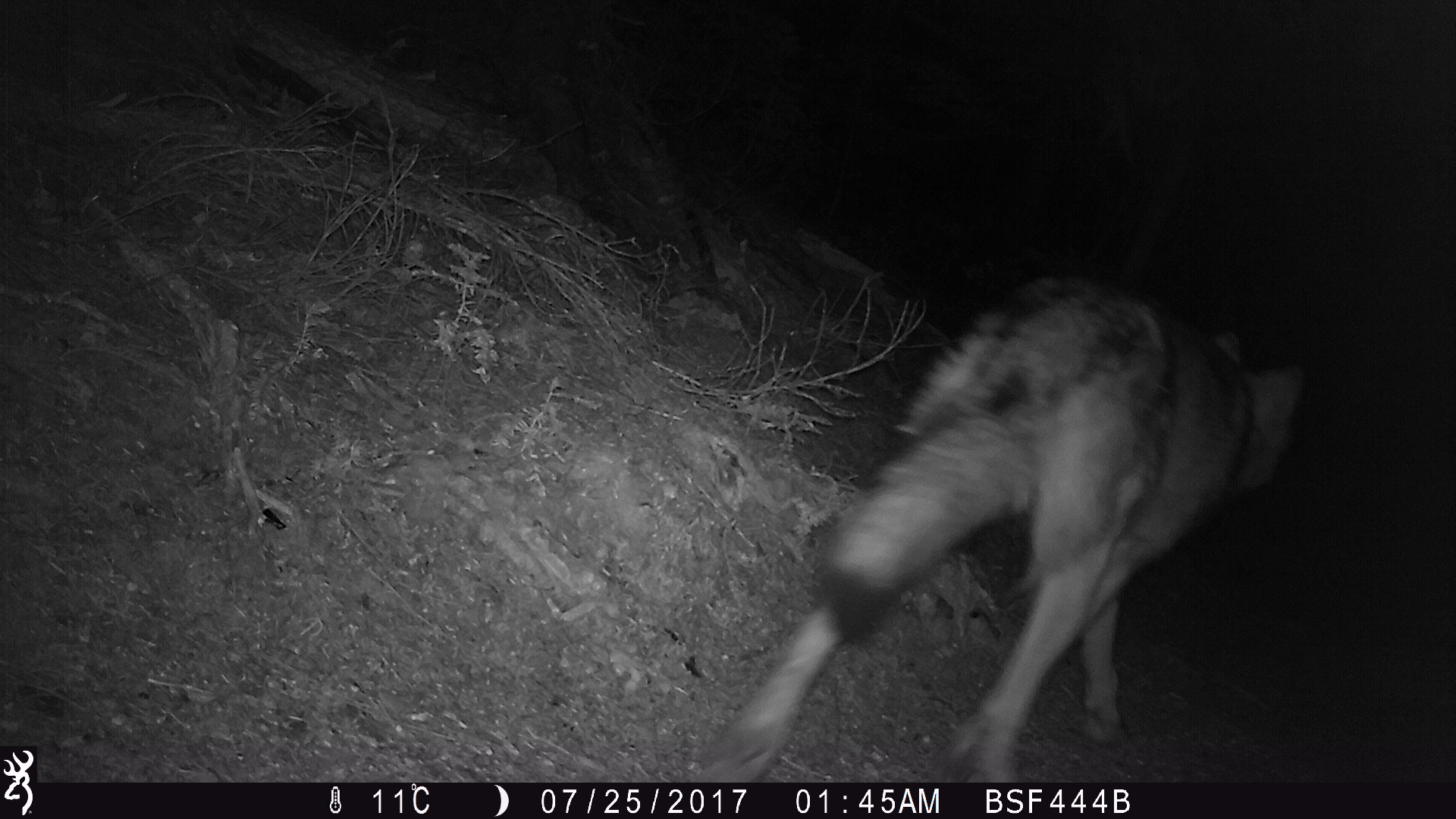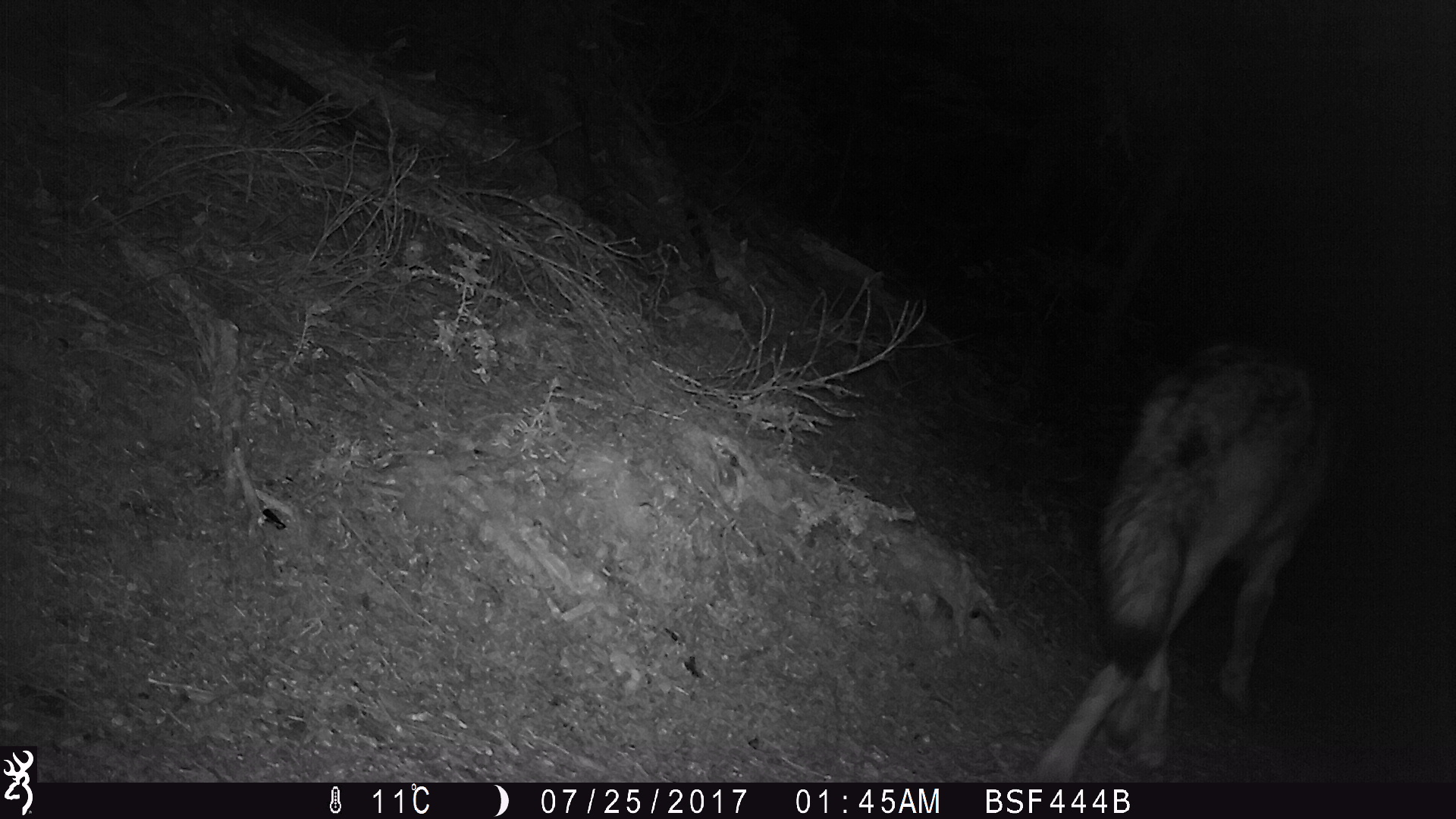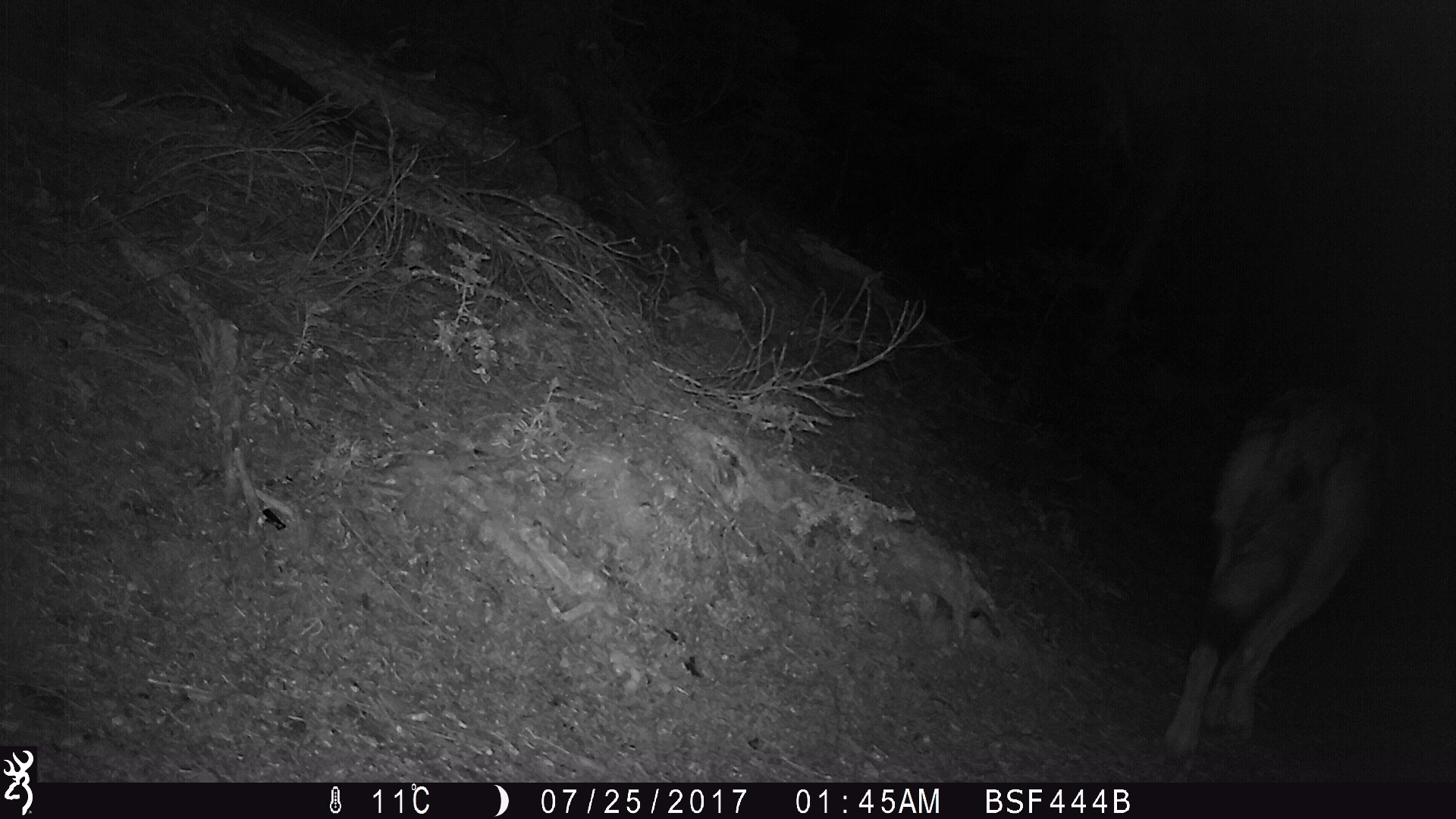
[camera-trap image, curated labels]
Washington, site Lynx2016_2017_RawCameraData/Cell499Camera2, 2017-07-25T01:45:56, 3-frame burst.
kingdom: Animalia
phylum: Chordata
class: Mammalia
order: Carnivora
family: Canidae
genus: Canis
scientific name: Canis lupus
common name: gray wolf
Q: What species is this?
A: Canis lupus (gray wolf).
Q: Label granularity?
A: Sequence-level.